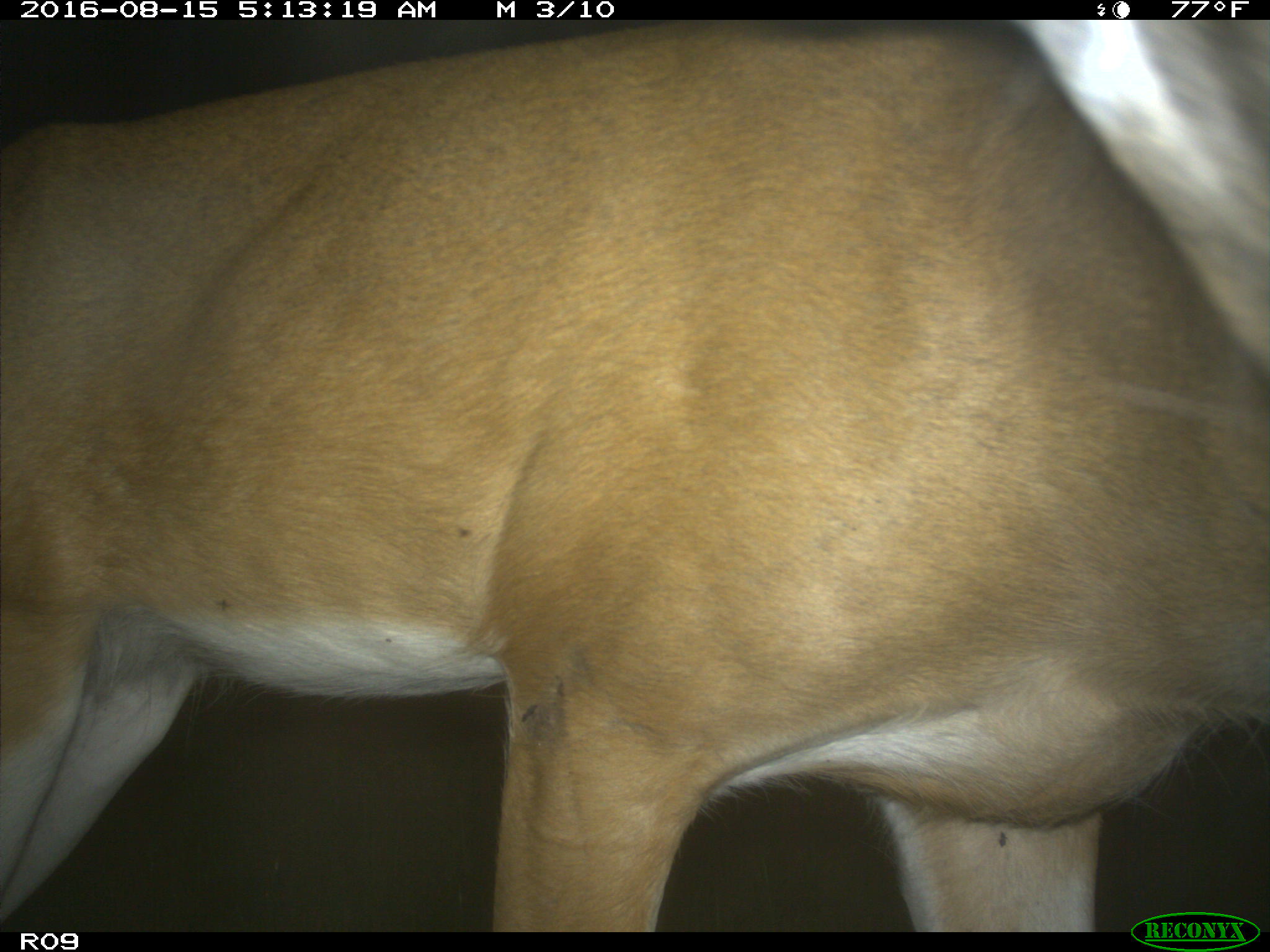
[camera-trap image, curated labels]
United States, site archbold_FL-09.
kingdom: Animalia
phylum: Chordata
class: Mammalia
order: Artiodactyla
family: Cervidae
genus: Odocoileus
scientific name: Odocoileus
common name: deer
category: unidentified deer